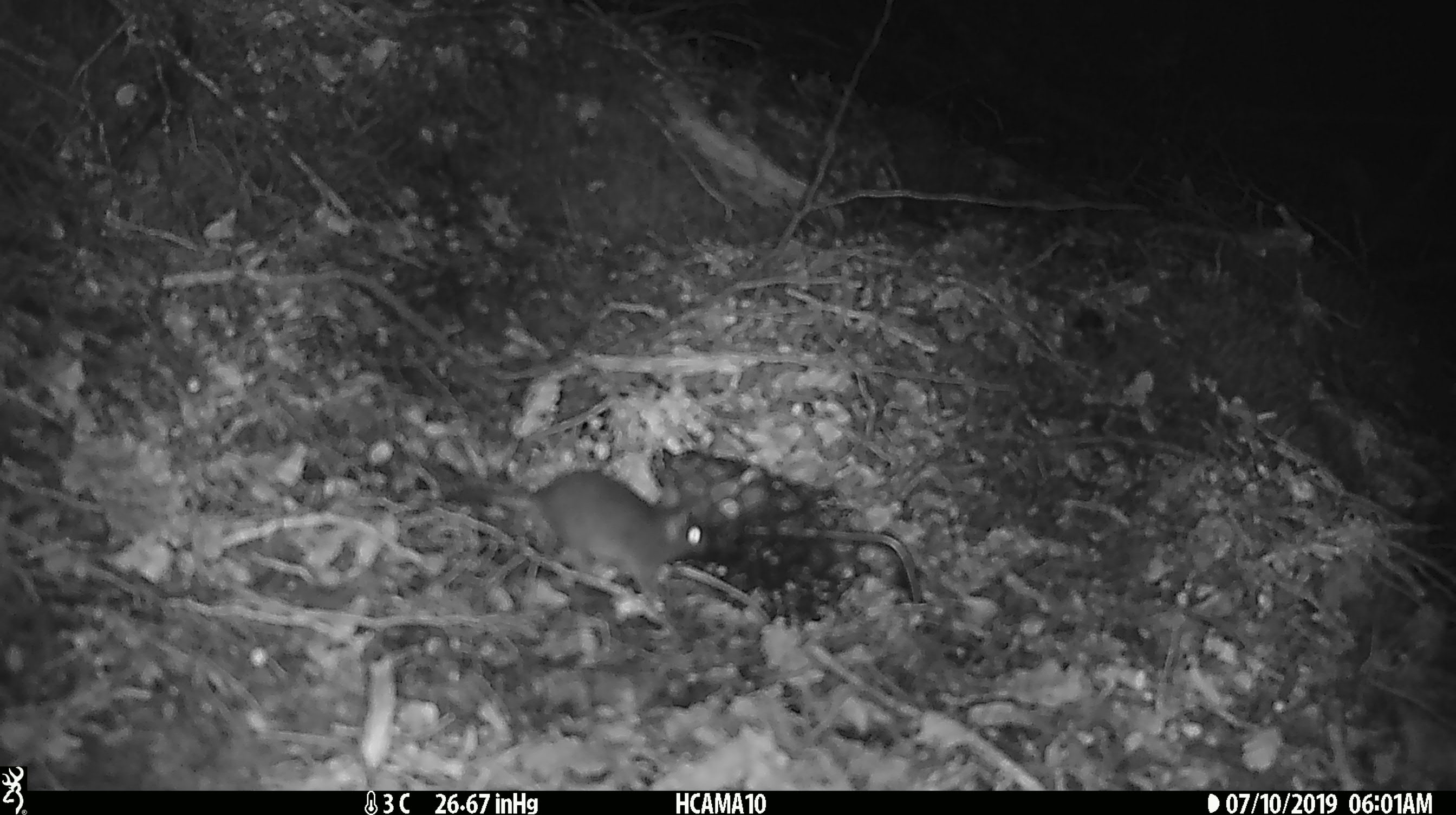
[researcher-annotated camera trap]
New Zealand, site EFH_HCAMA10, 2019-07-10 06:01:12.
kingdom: Animalia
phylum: Chordata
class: Mammalia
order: Rodentia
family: Muridae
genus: Mus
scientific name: Mus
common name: mouse